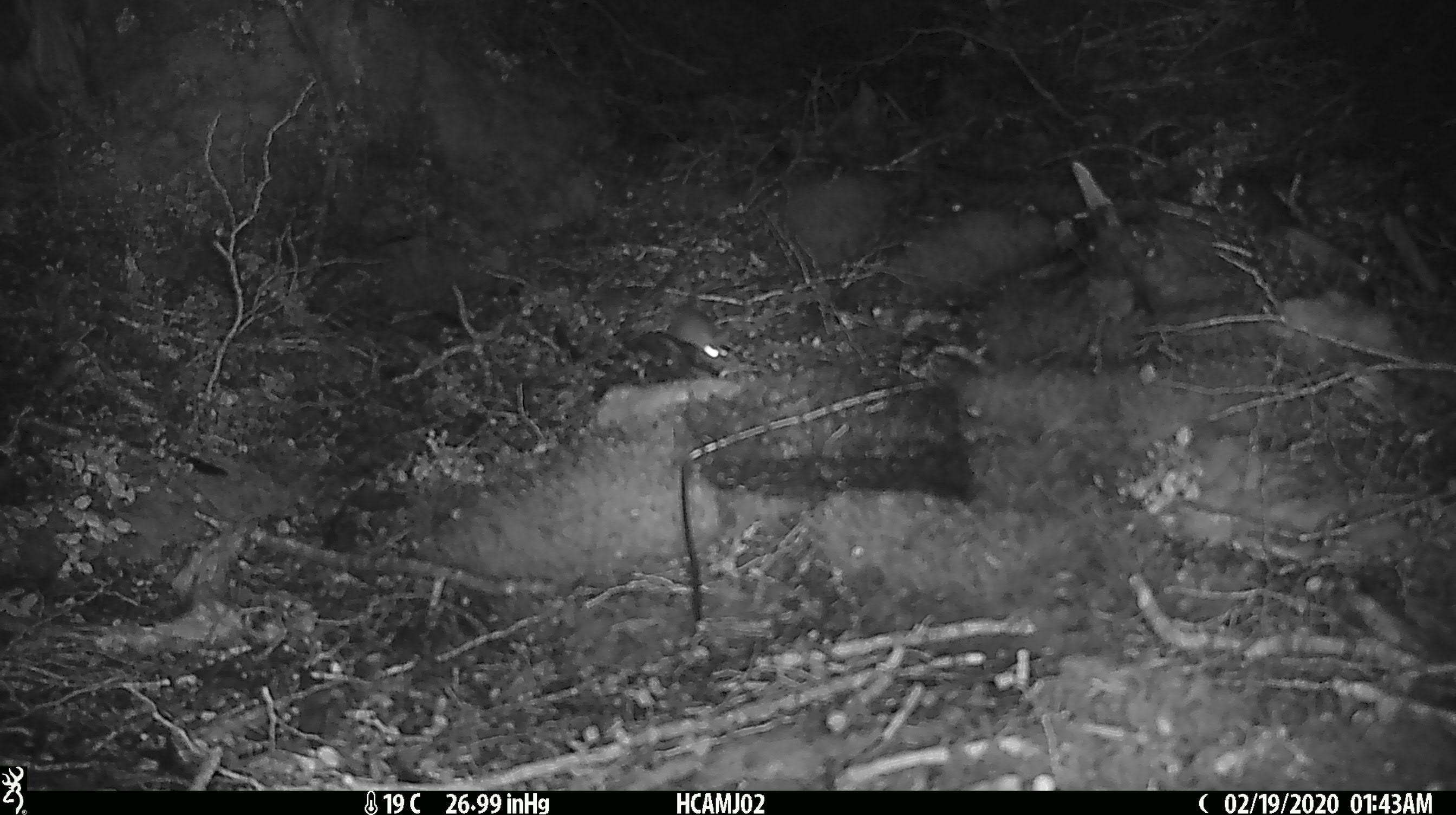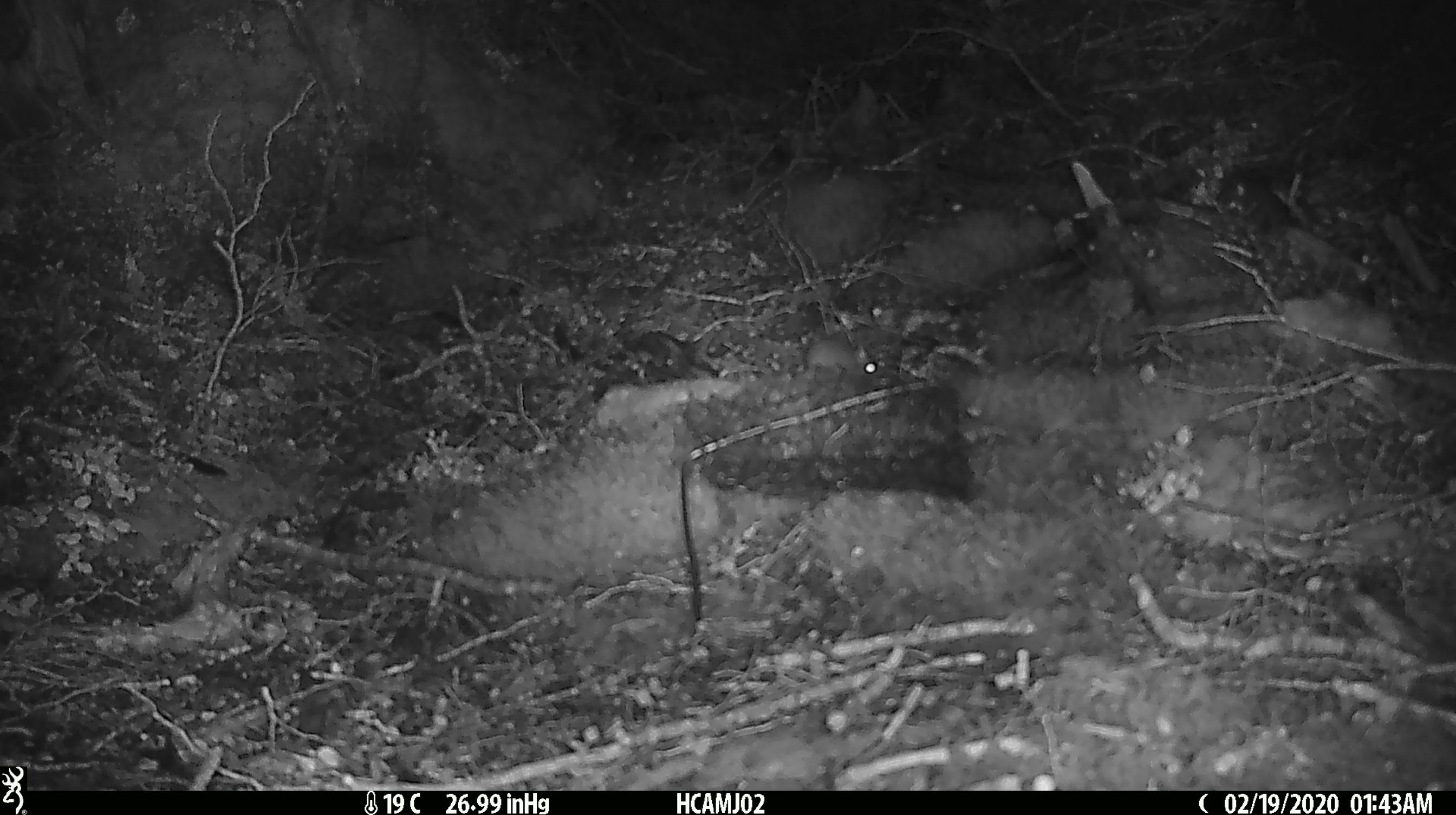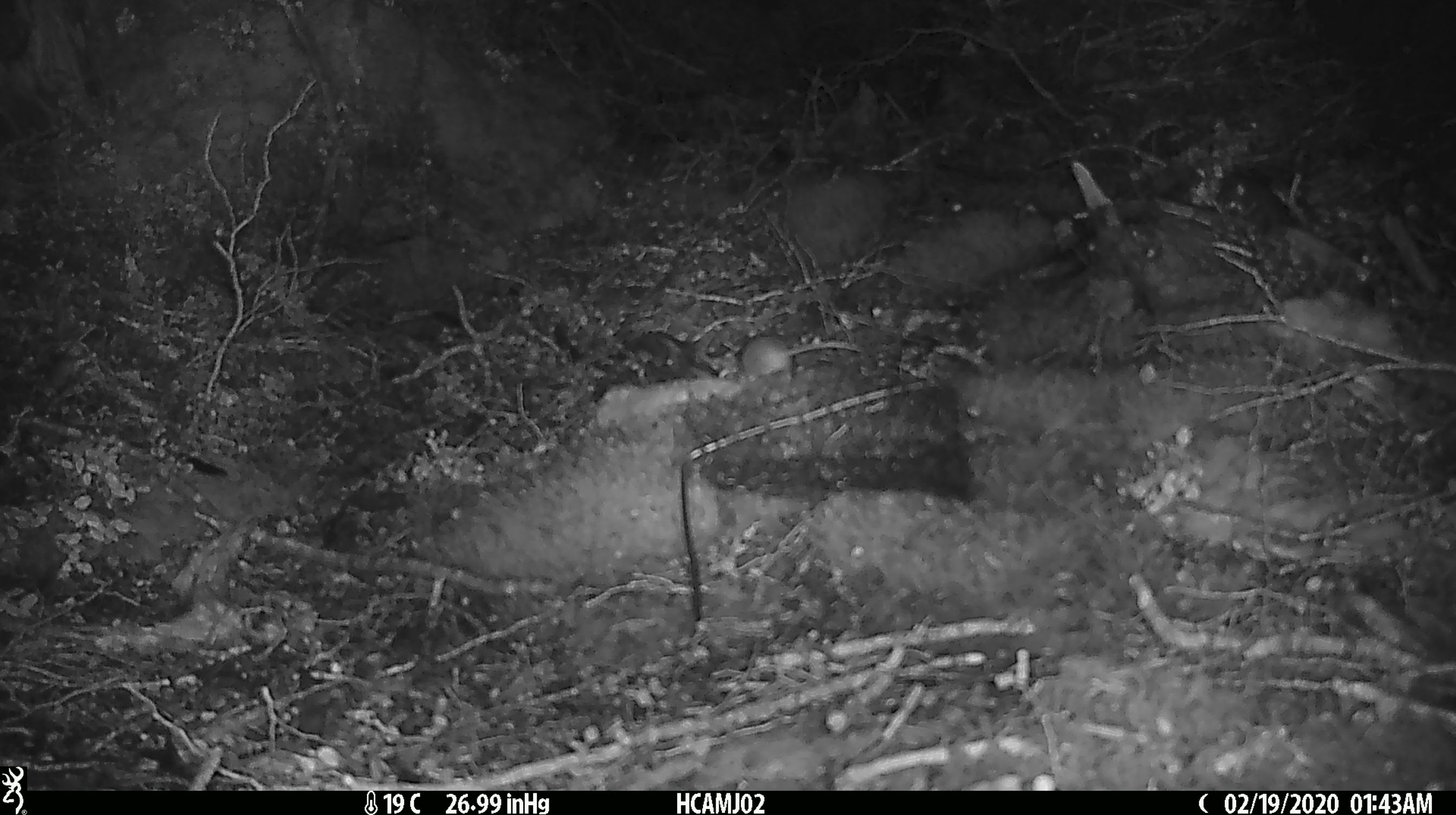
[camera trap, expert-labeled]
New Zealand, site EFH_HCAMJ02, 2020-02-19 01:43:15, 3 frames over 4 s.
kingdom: Animalia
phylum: Chordata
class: Mammalia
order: Rodentia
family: Muridae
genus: Mus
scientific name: Mus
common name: mouse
Mouse (Mus).